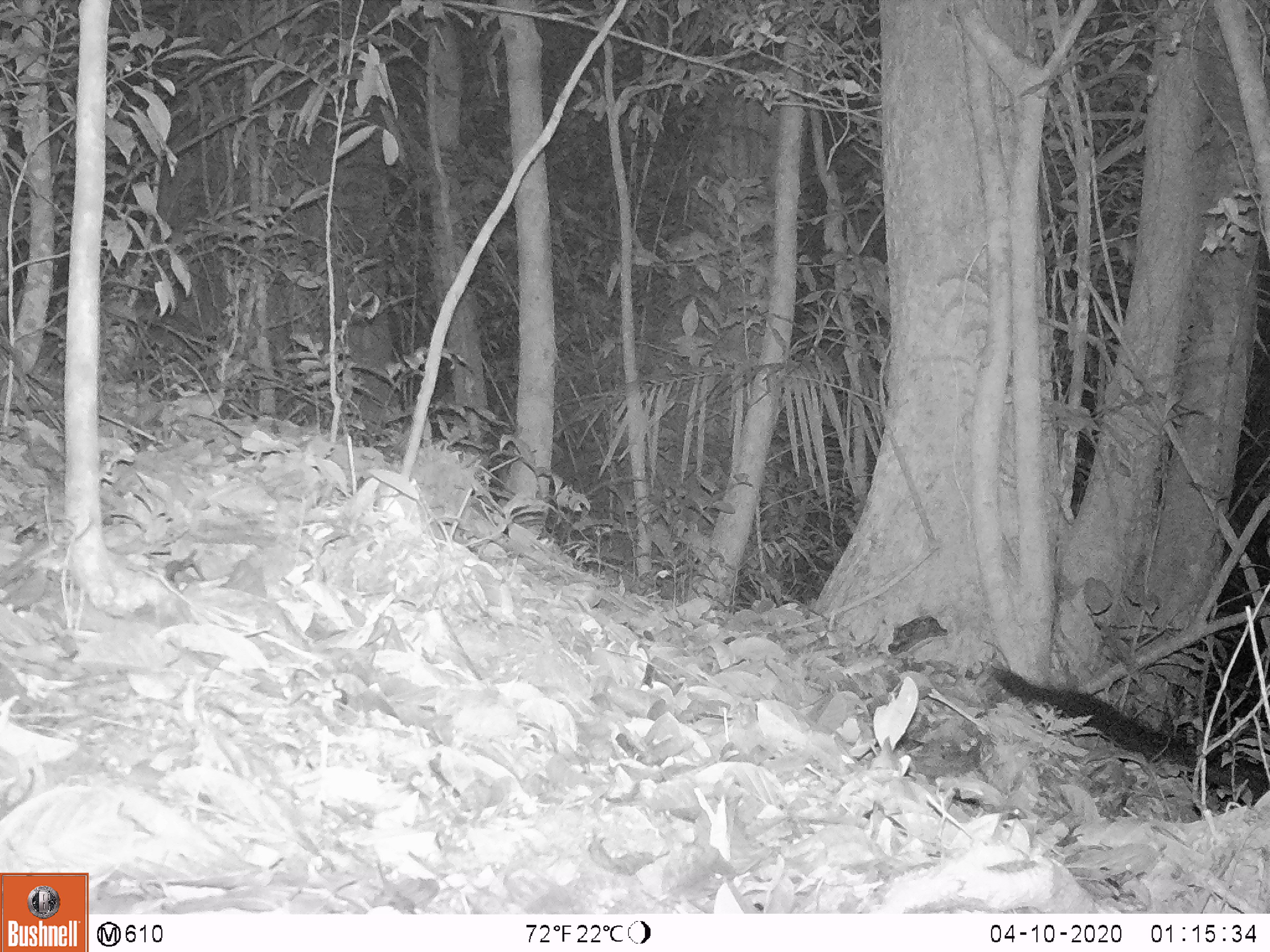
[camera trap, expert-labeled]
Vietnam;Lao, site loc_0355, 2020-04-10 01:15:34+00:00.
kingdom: Animalia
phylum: Chordata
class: Mammalia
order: Carnivora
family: Viverridae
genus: Paradoxurus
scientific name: Paradoxurus hermaphroditus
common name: common palm civet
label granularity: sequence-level